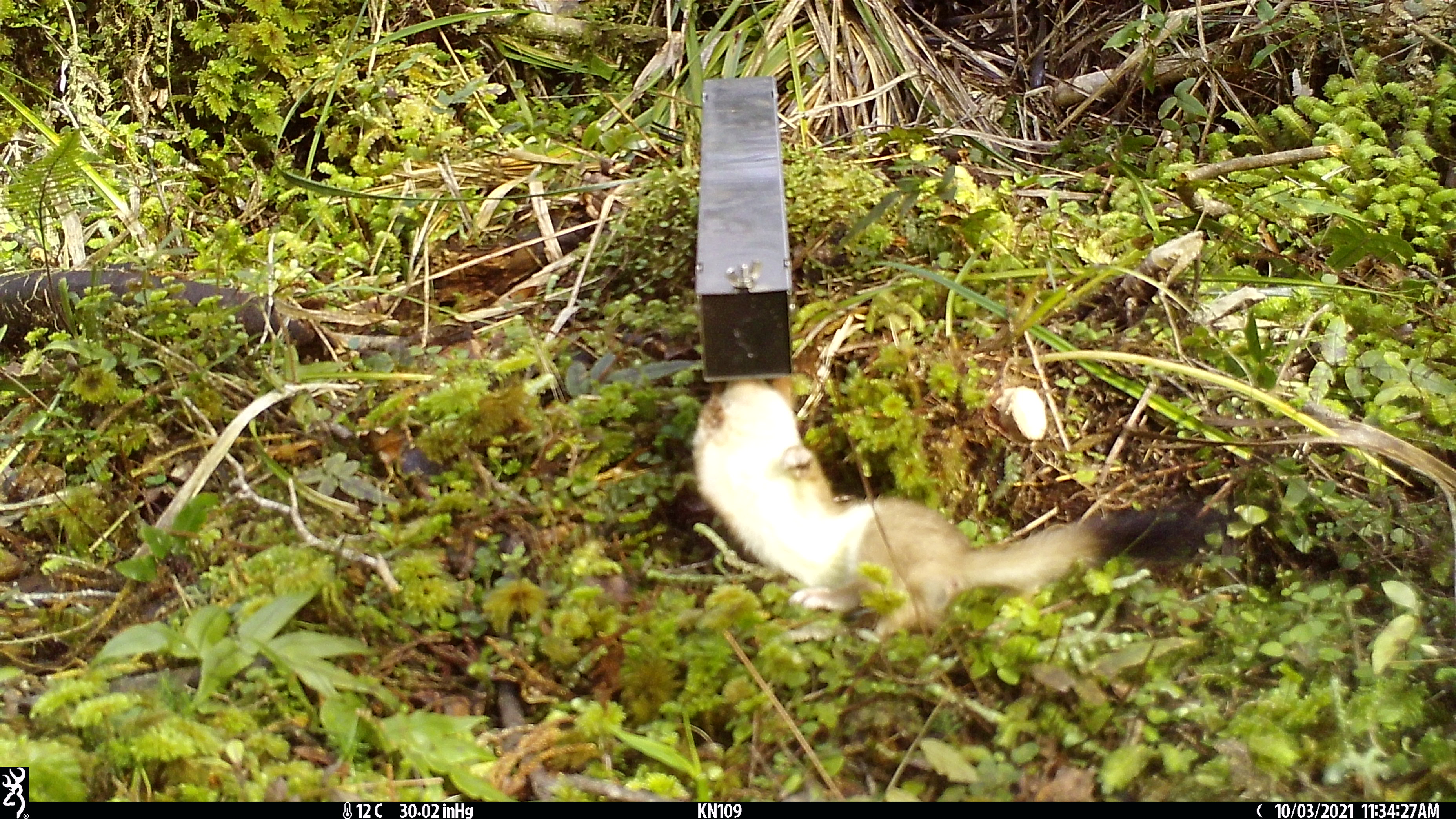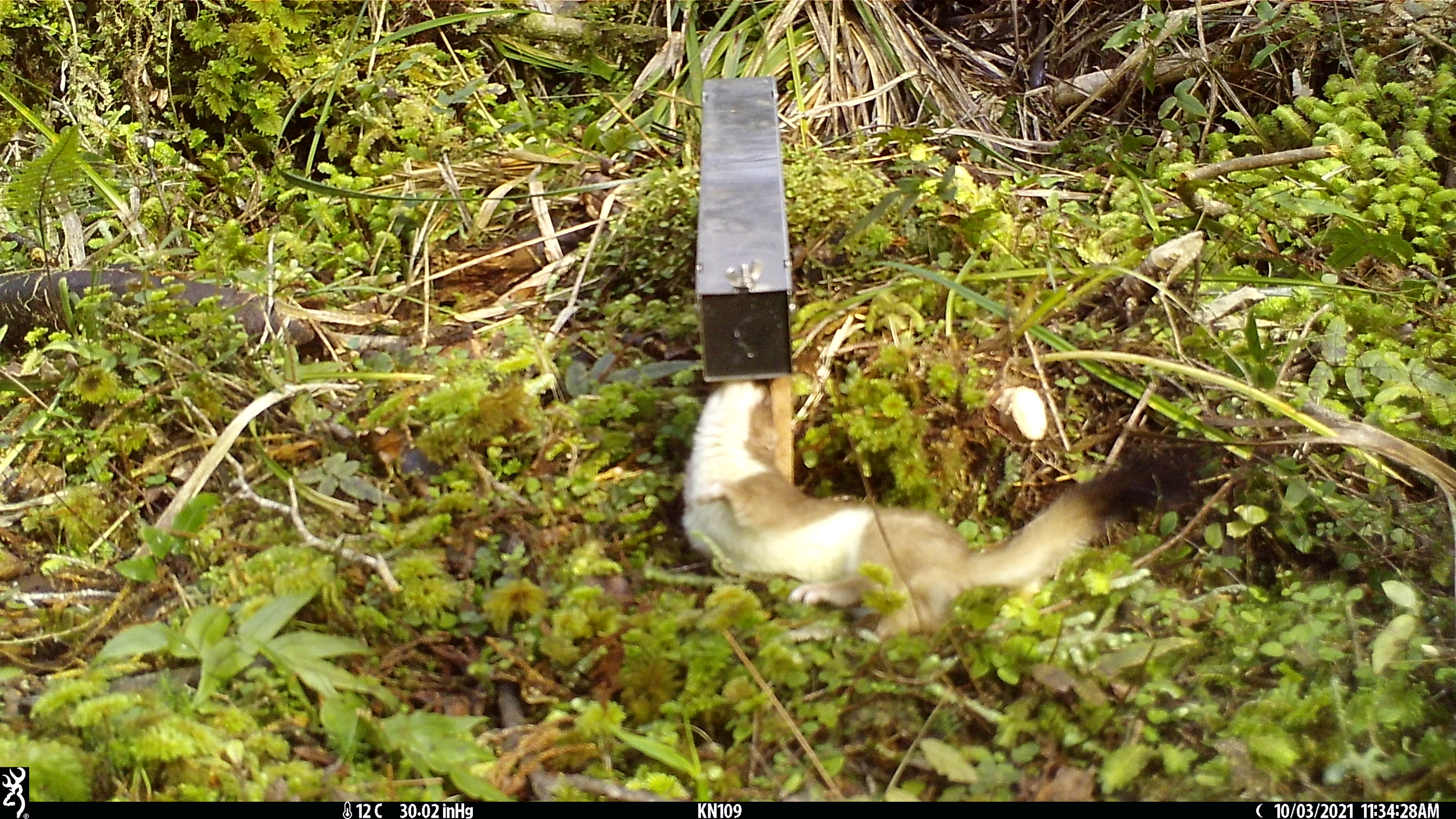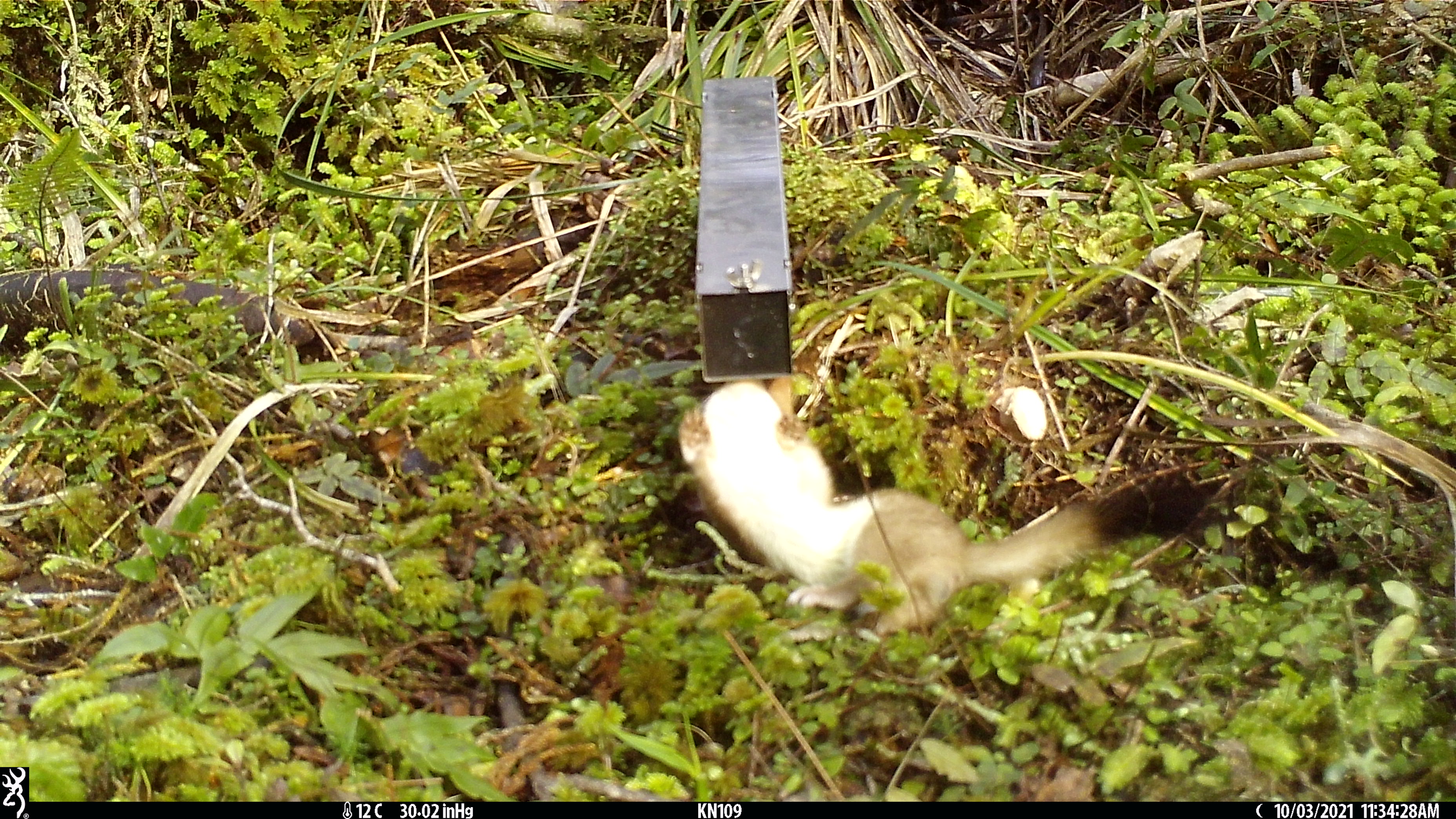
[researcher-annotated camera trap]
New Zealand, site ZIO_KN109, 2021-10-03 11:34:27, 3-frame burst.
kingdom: Animalia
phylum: Chordata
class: Mammalia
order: Carnivora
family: Mustelidae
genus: Mustela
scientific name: Mustela erminea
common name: stoat